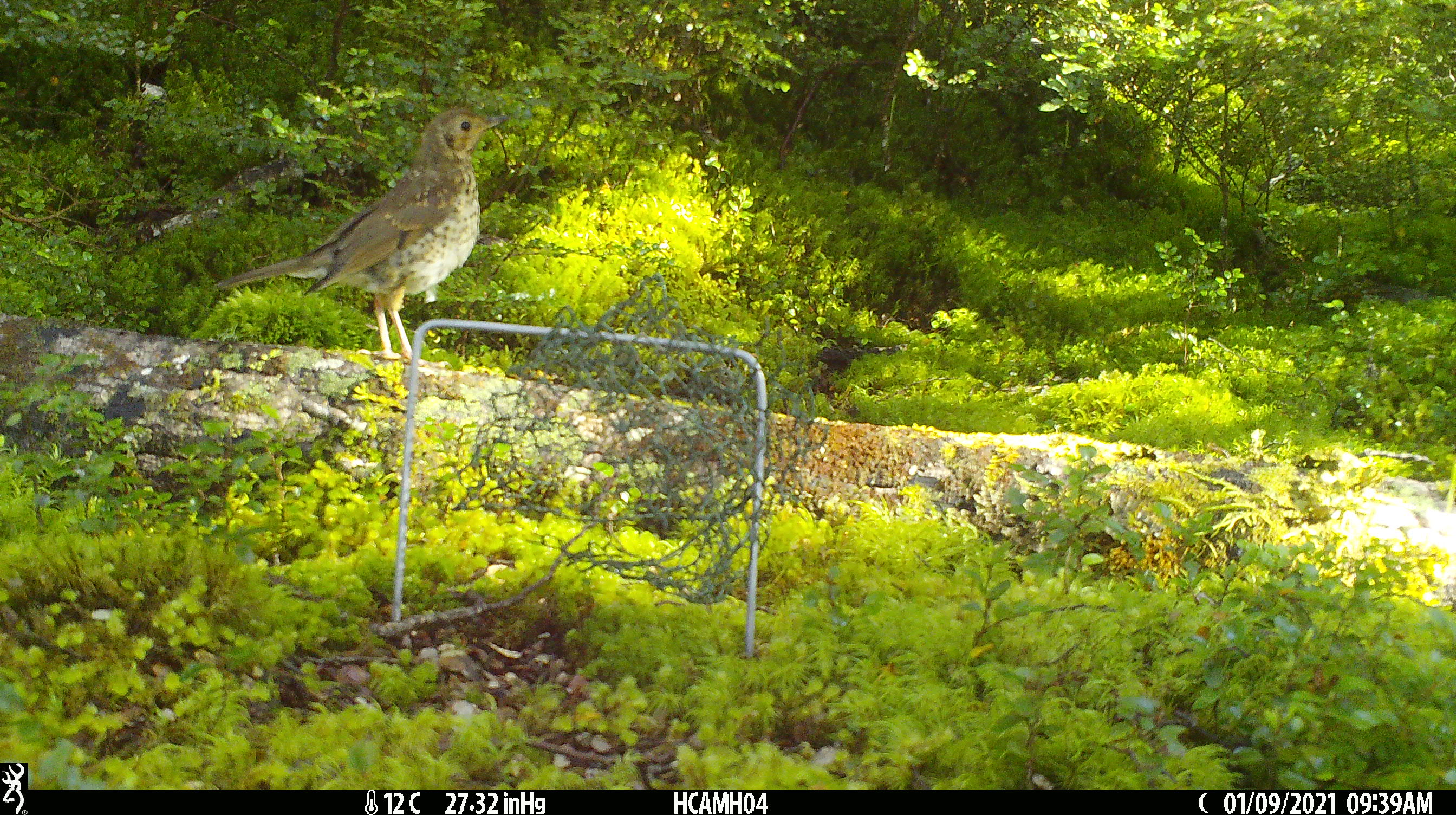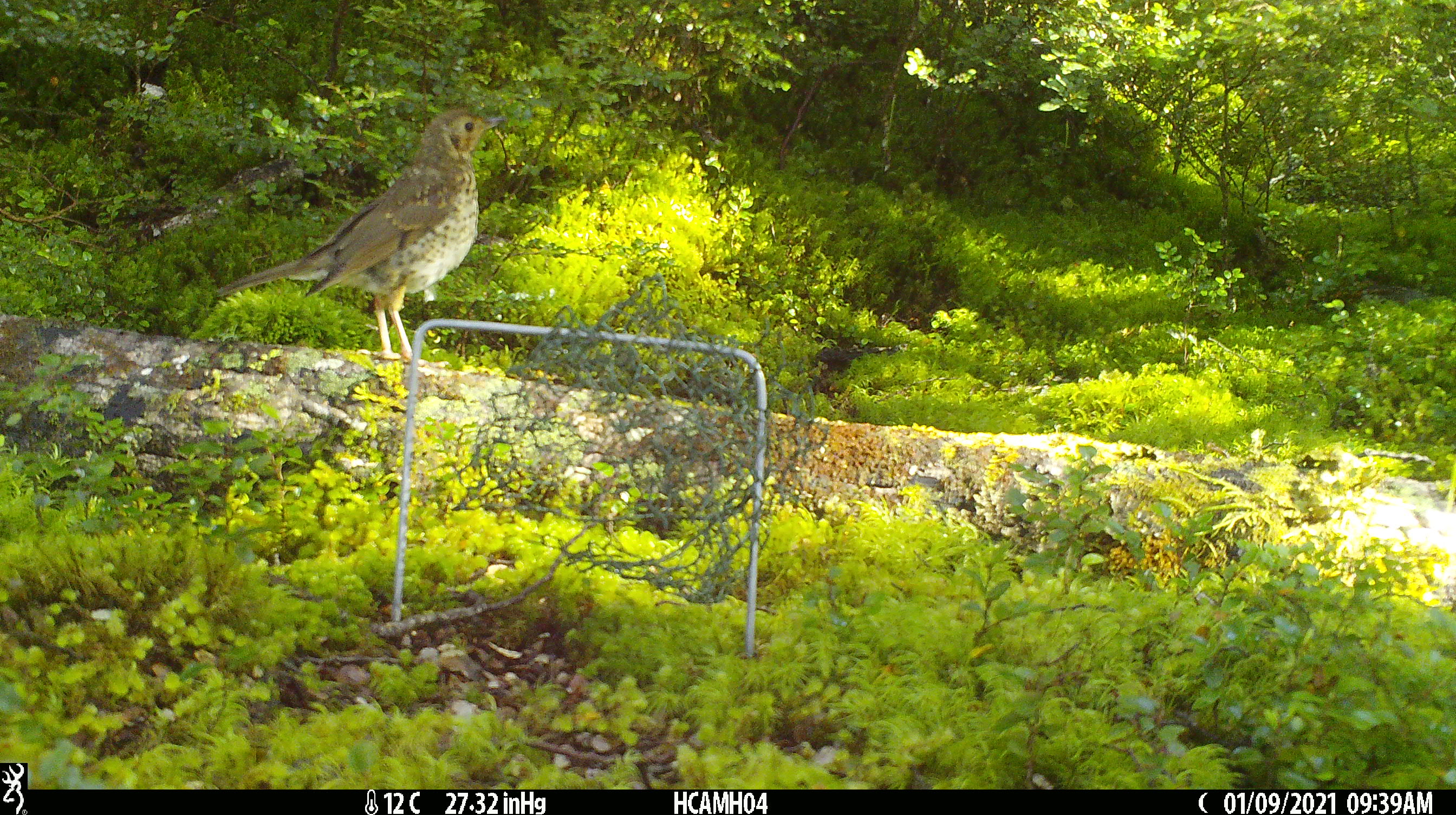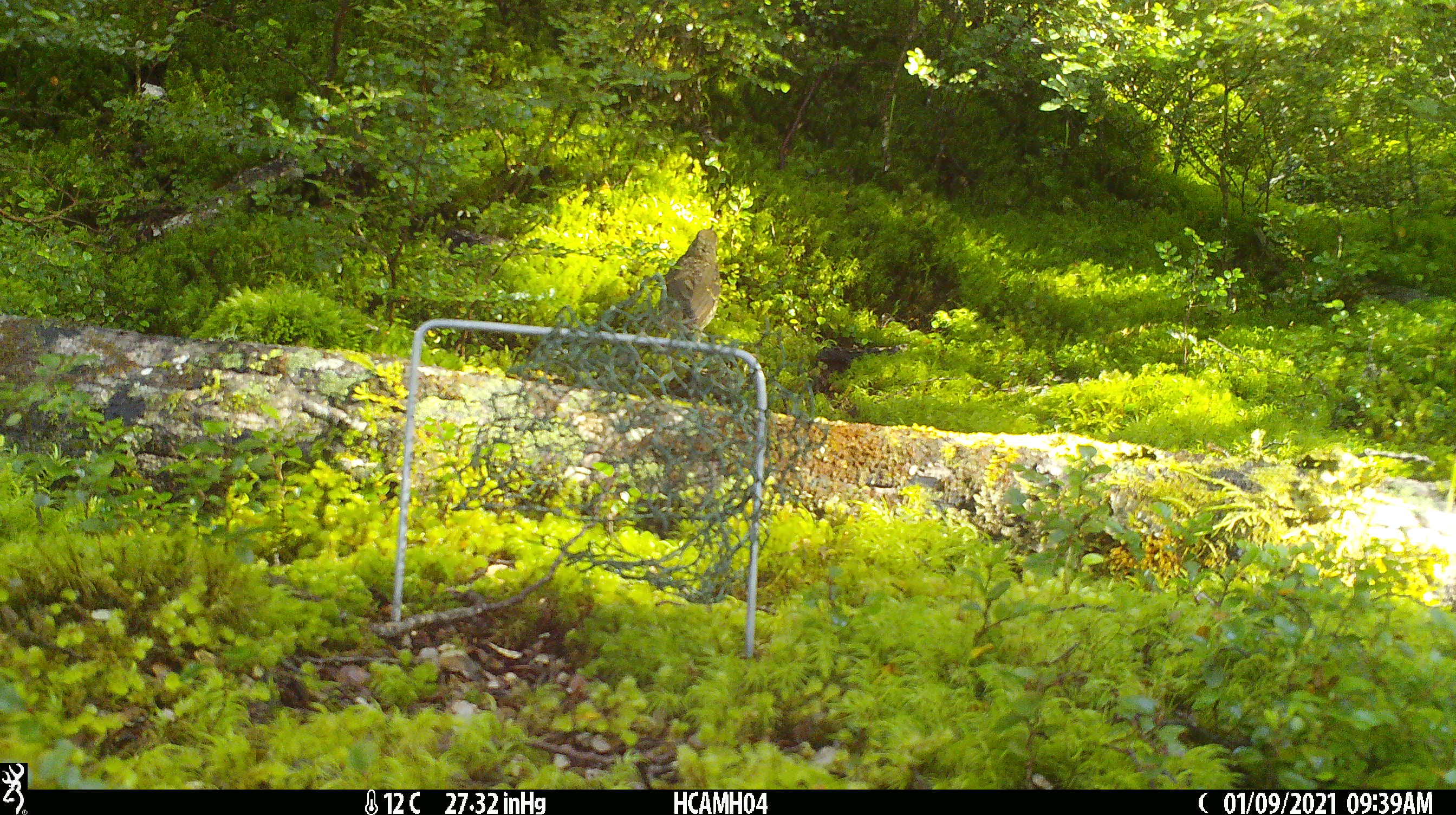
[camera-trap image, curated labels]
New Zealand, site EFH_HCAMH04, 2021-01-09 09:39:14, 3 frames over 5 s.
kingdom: Animalia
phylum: Chordata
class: Aves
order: Passeriformes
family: Turdidae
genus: Turdus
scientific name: Turdus philomelos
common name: song thrush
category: thrush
Thrush (song thrush) (Turdus philomelos).